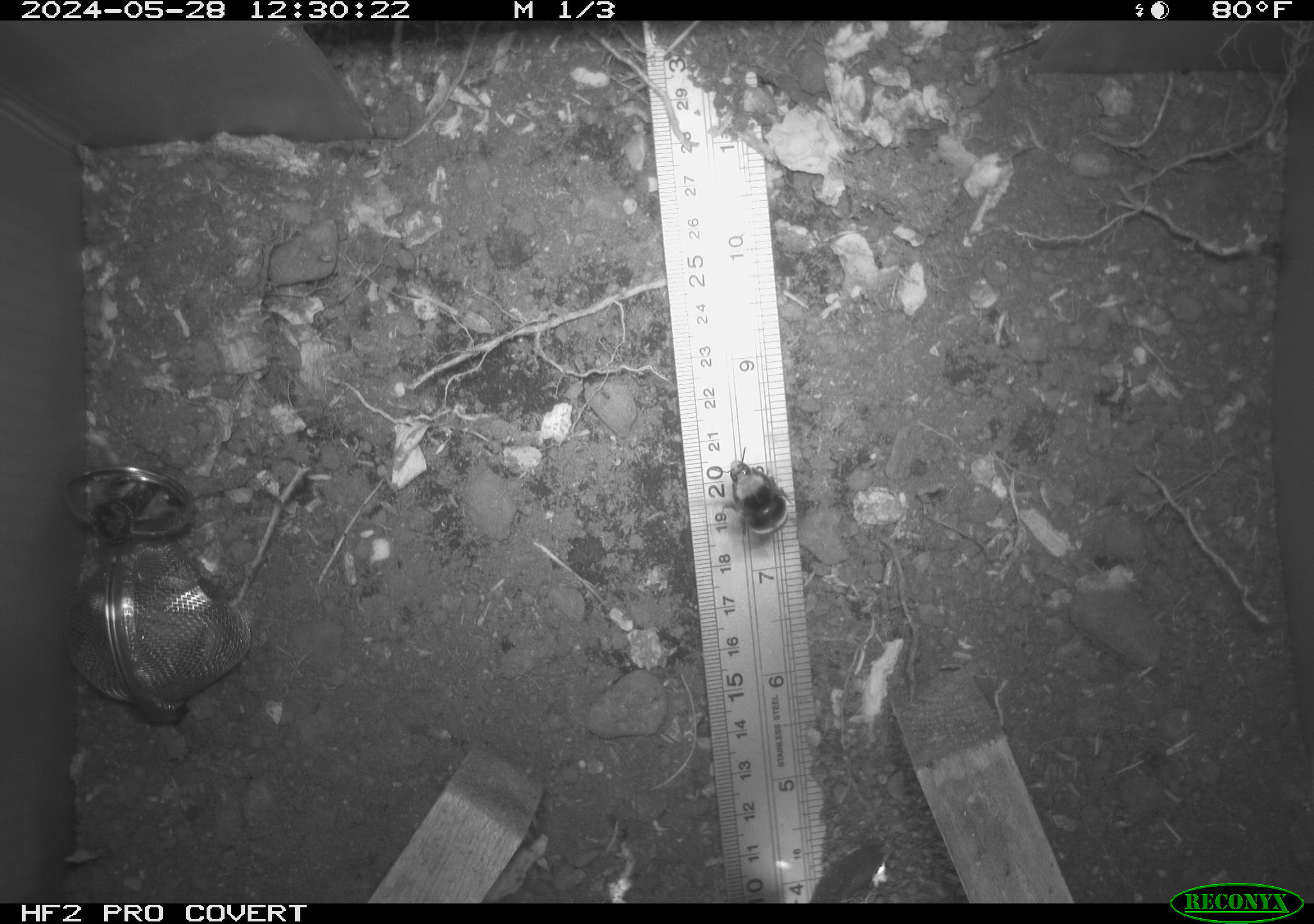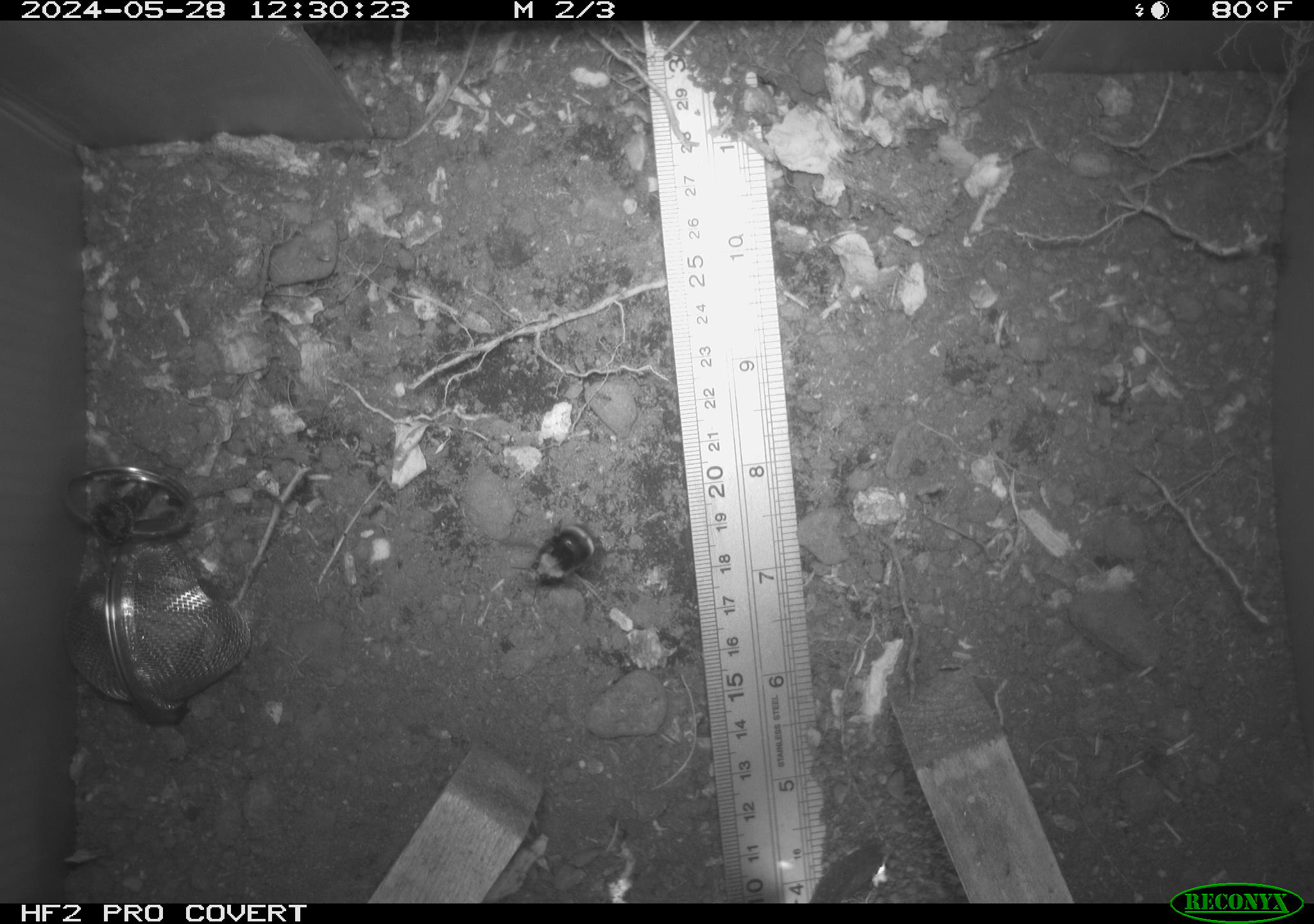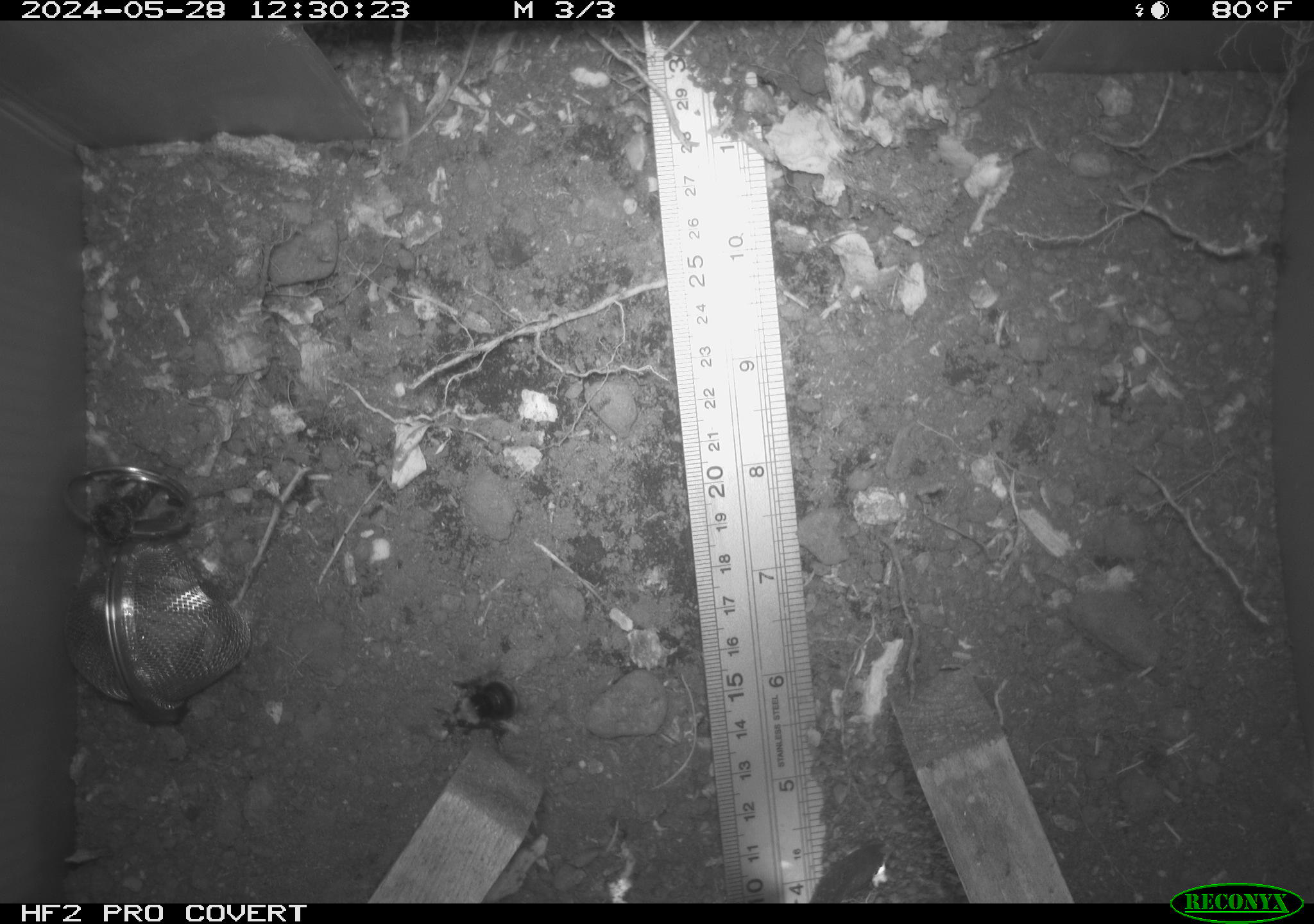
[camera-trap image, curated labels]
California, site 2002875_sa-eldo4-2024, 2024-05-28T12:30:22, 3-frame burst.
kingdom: Animalia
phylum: Arthropoda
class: Insecta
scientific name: Insecta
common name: insect